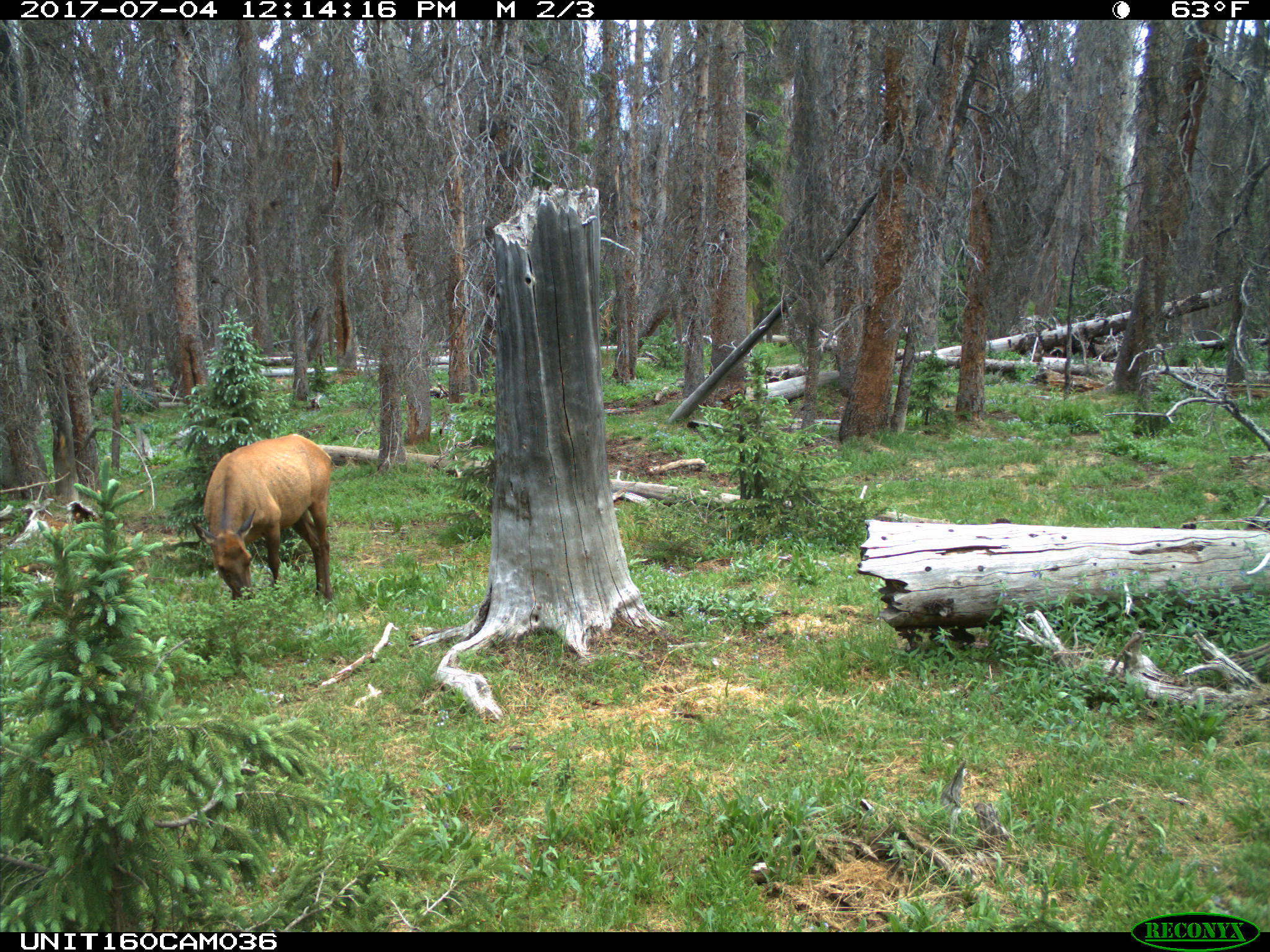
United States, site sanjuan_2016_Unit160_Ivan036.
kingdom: Animalia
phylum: Chordata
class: Mammalia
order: Artiodactyla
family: Cervidae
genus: Cervus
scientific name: Cervus elaphus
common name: red deer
Cervus elaphus (red deer).